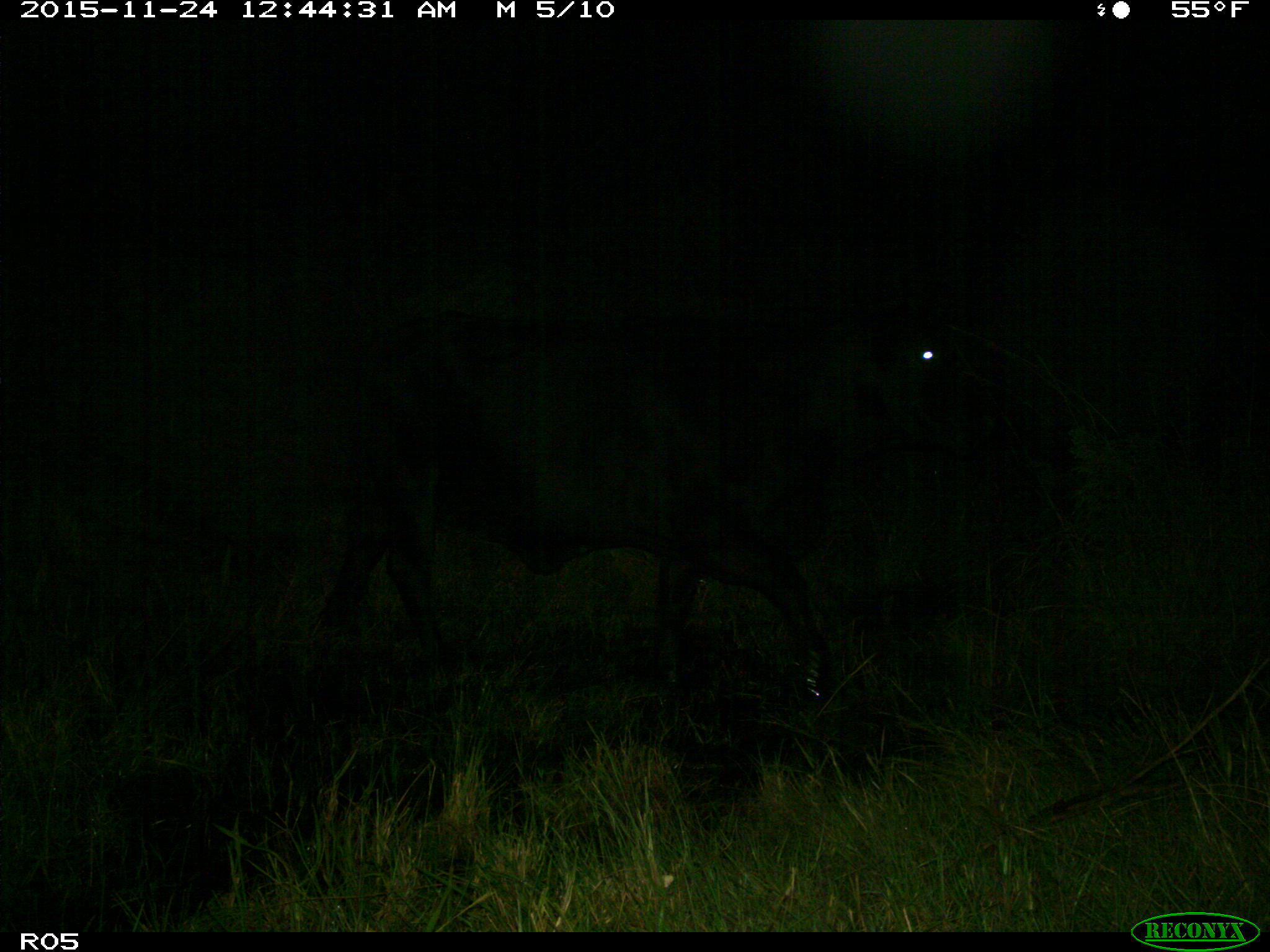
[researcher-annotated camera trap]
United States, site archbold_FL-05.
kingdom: Animalia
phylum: Chordata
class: Mammalia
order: Artiodactyla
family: Bovidae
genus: Bos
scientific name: Bos taurus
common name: domestic cow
Bos taurus (domestic cow).